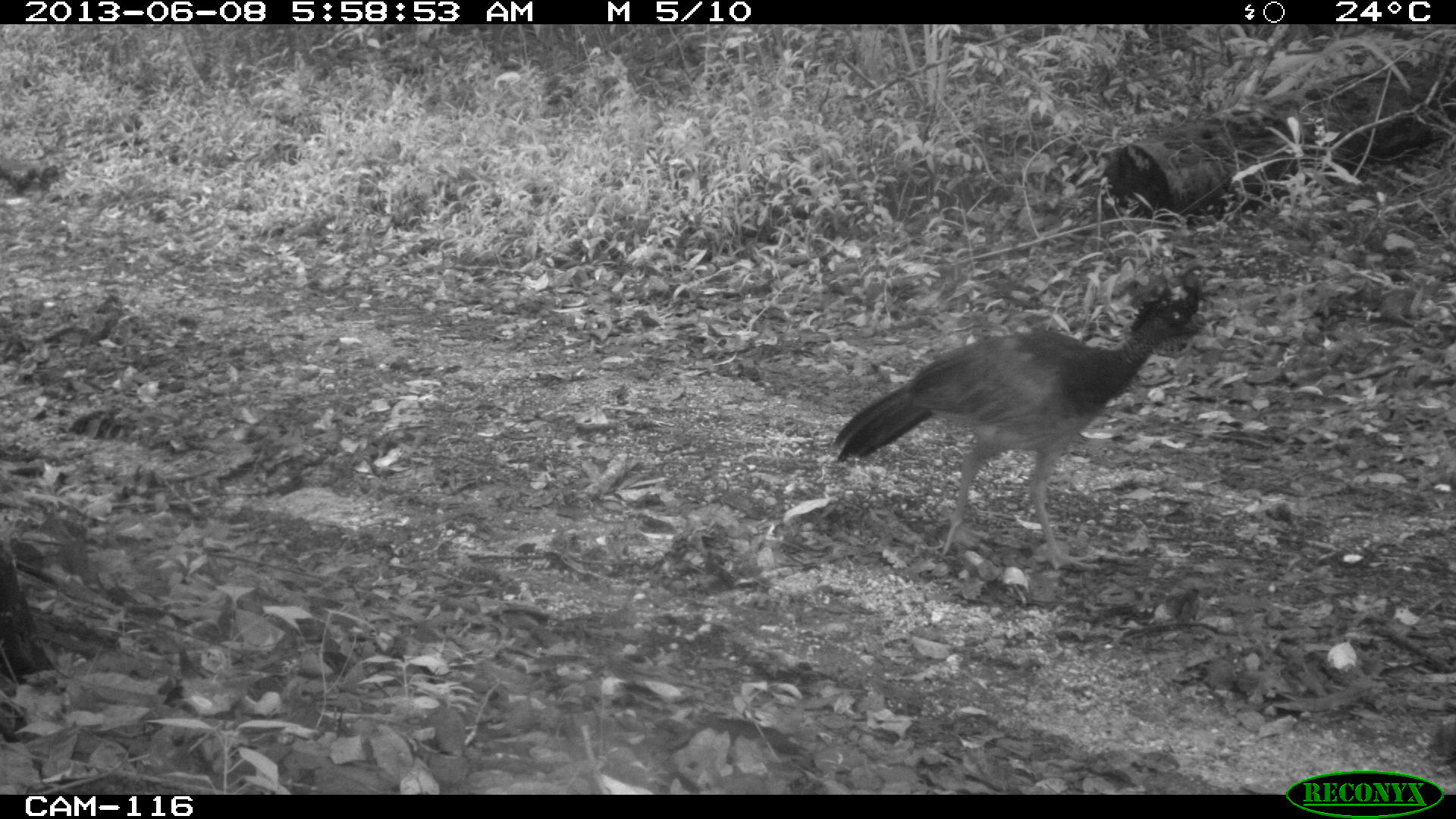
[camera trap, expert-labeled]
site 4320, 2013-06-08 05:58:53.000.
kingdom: Animalia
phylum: Chordata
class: Aves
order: Galliformes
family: Cracidae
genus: Crax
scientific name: Crax rubra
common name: great curassow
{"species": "Crax rubra (great curassow)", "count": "1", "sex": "female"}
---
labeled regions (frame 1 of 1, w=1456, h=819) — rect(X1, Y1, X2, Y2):
crax rubra: rect(830, 276, 1214, 571)